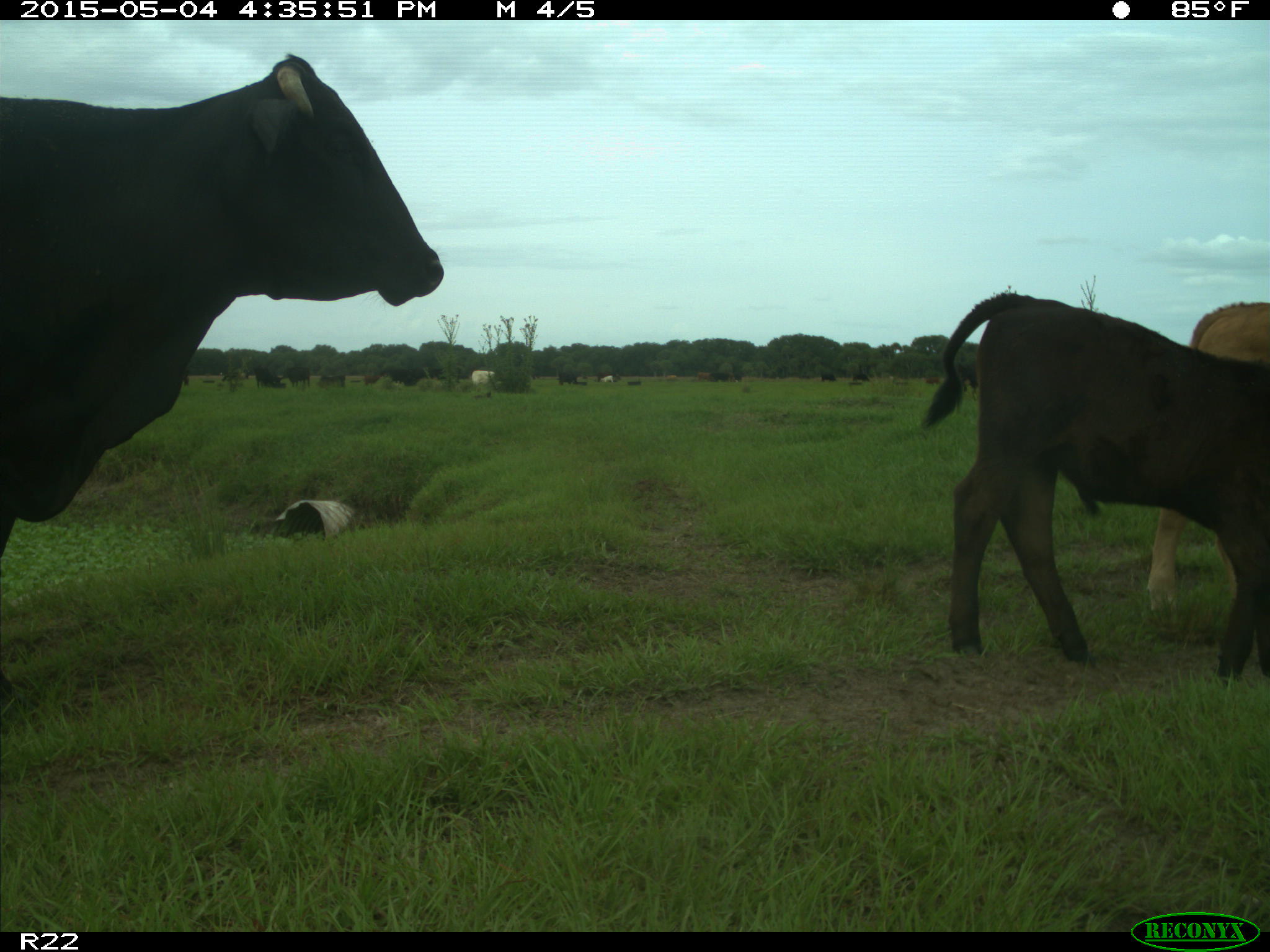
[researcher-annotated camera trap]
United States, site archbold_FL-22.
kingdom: Animalia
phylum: Chordata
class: Mammalia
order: Artiodactyla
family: Bovidae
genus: Bos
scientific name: Bos taurus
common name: domestic cow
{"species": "Bos taurus (domestic cow)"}